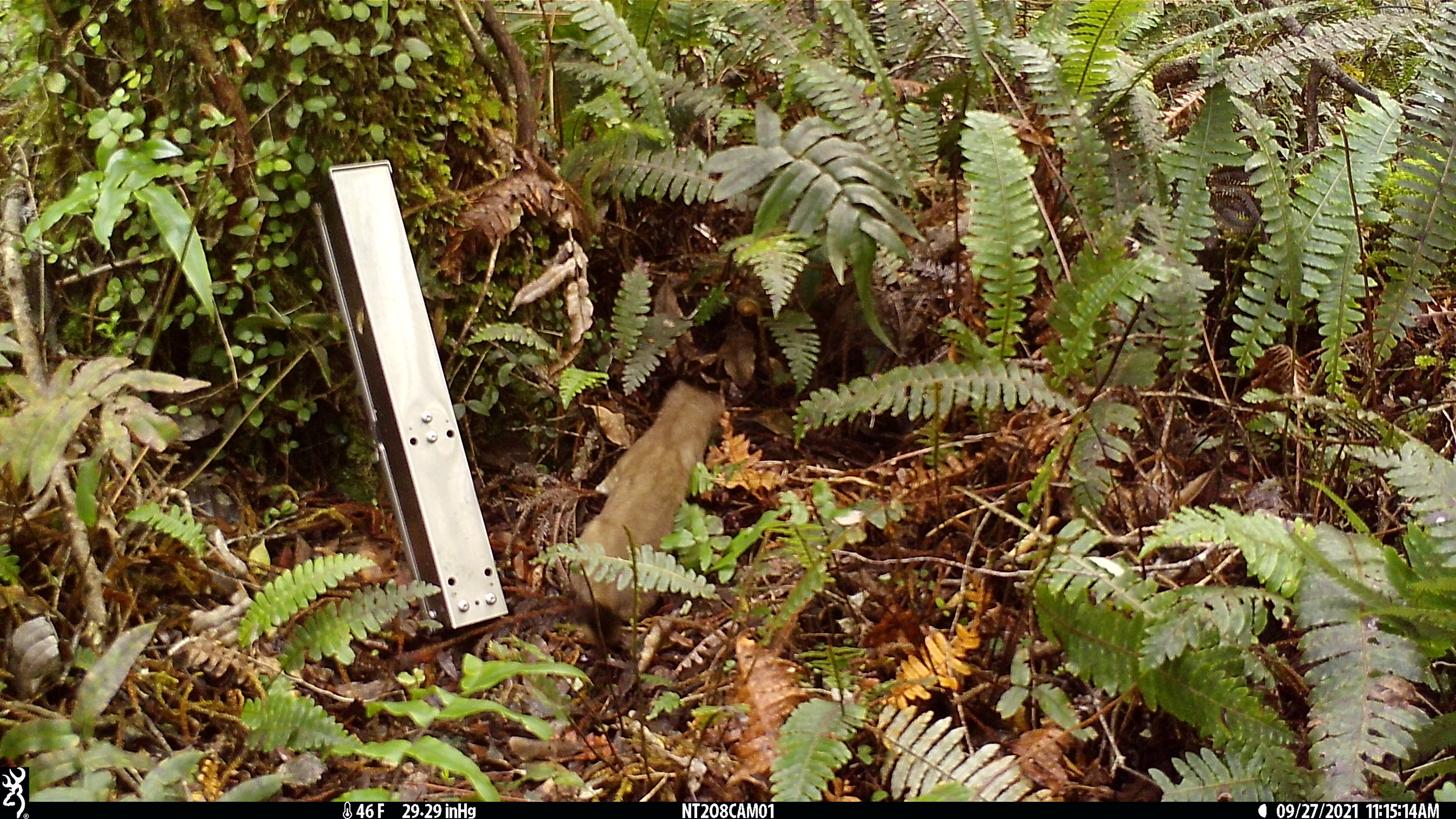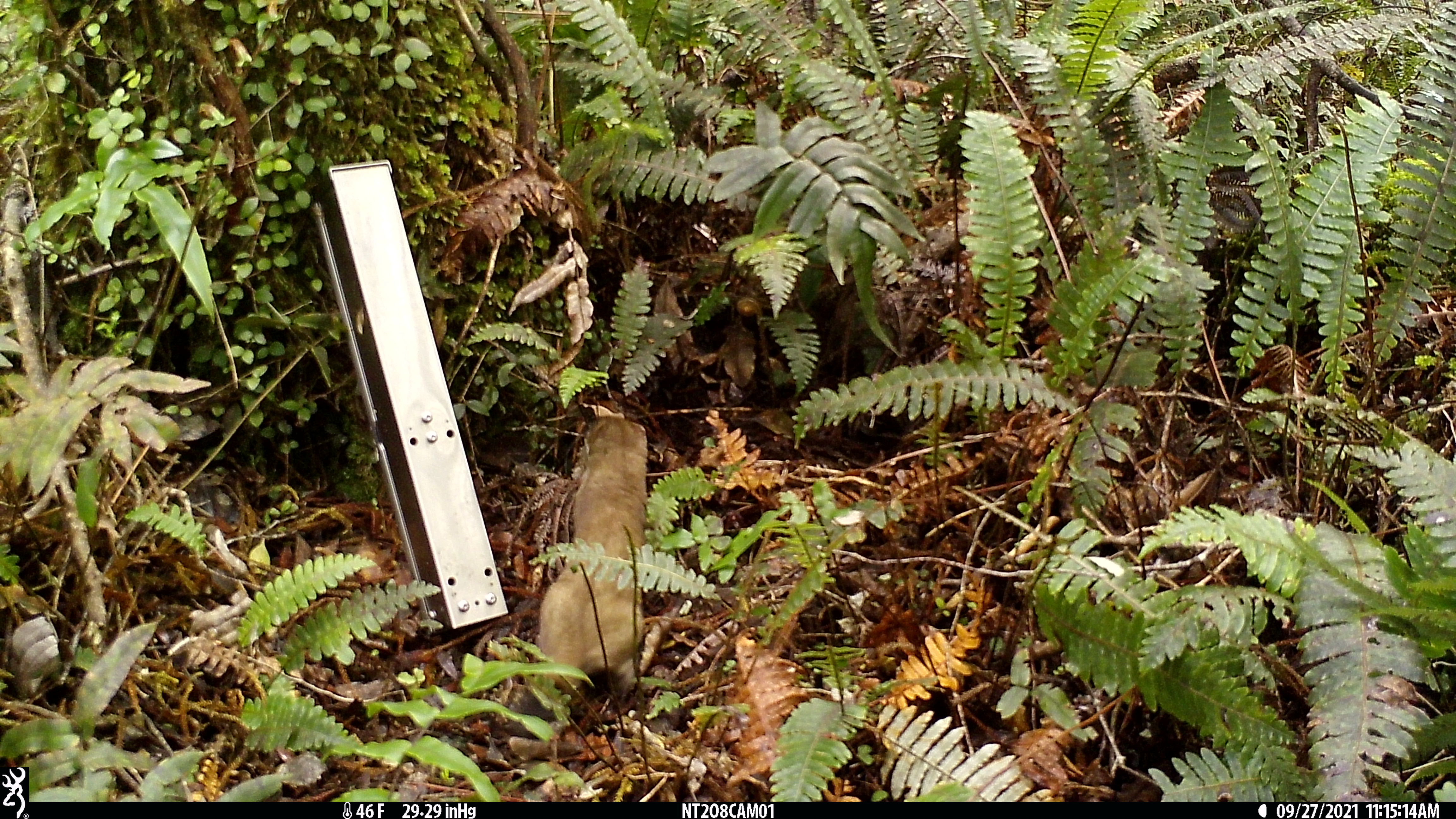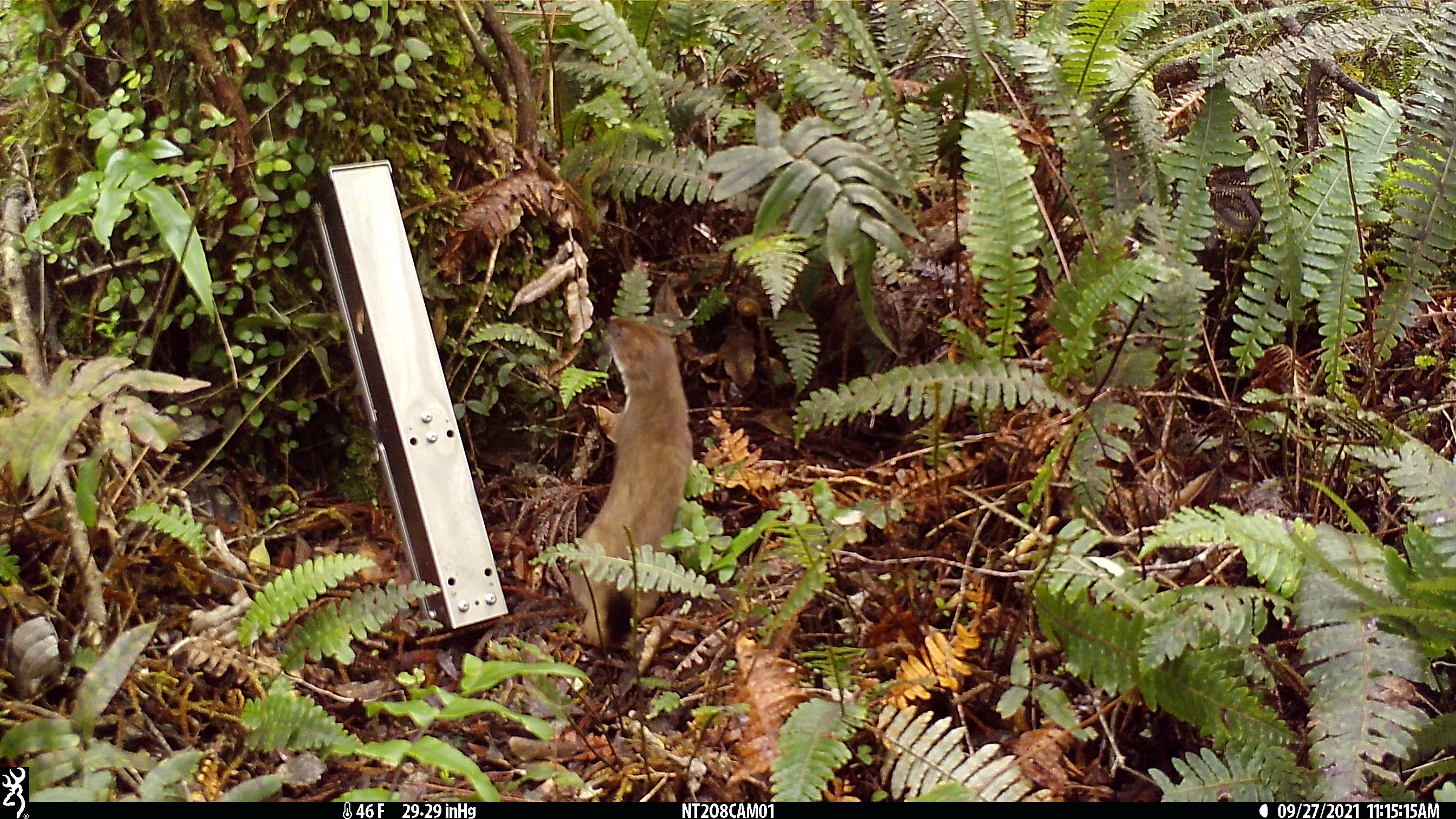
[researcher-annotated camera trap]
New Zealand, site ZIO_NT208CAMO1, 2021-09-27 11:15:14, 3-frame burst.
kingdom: Animalia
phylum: Chordata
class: Mammalia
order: Carnivora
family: Mustelidae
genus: Mustela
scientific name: Mustela erminea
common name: stoat